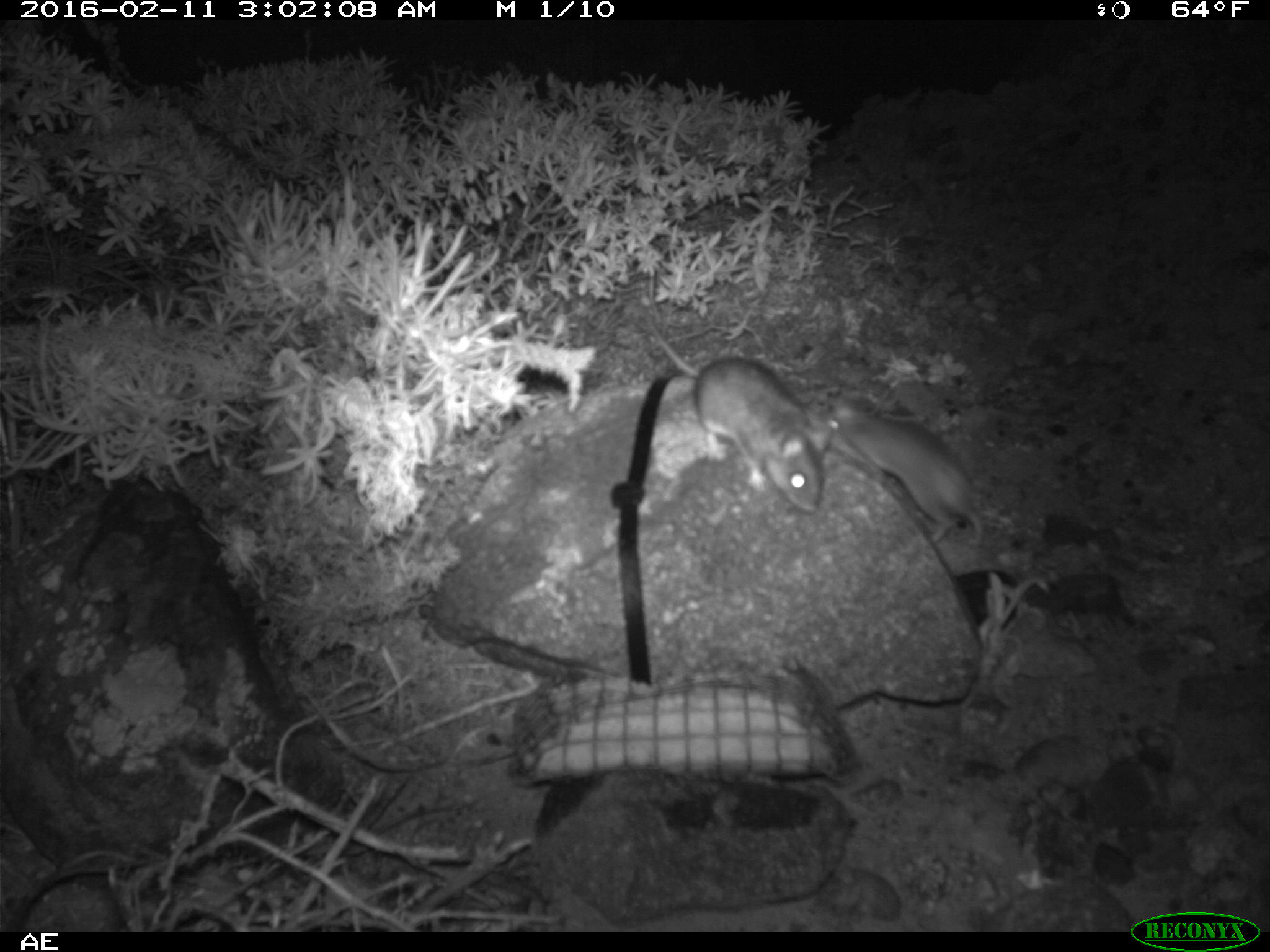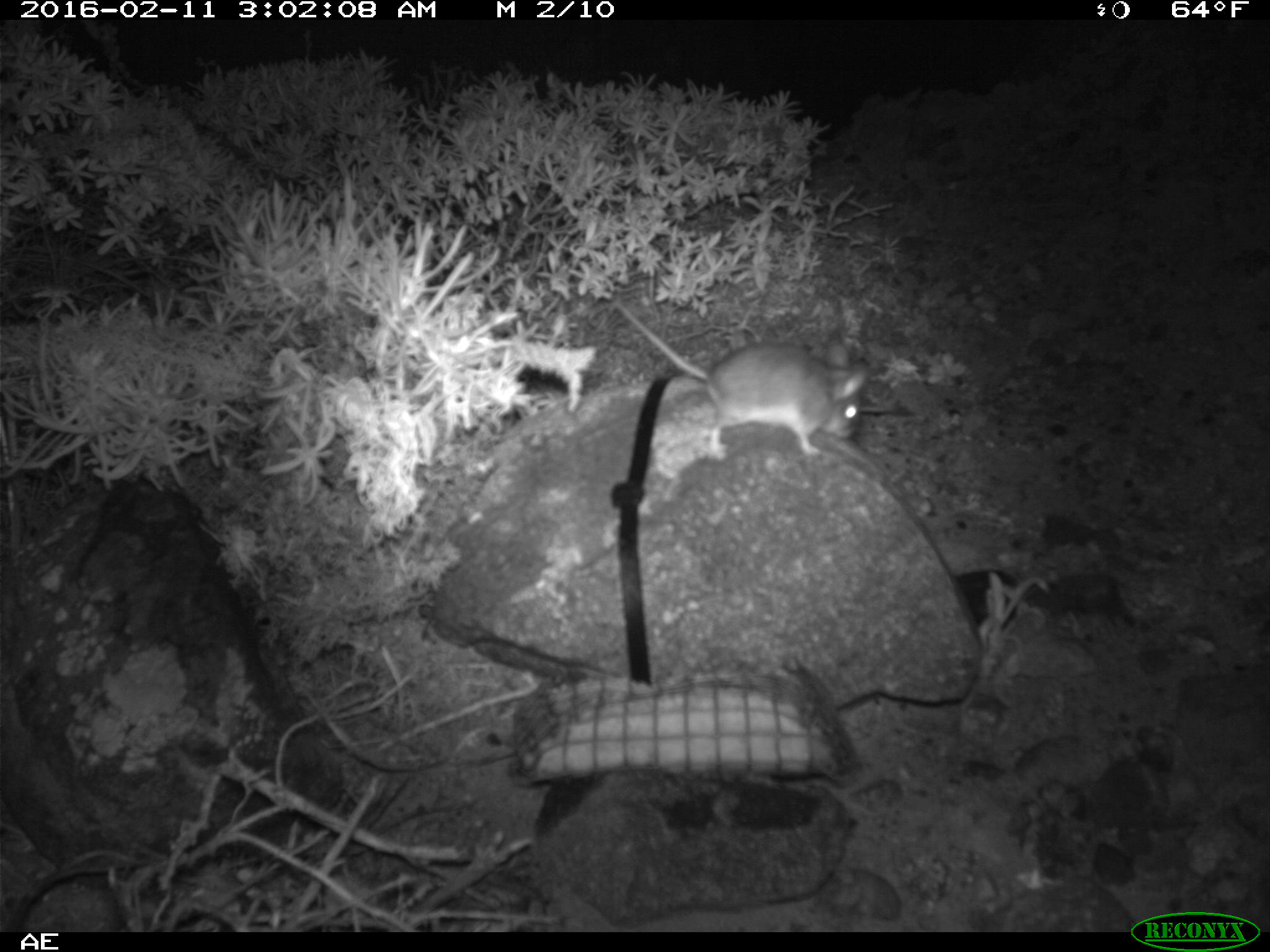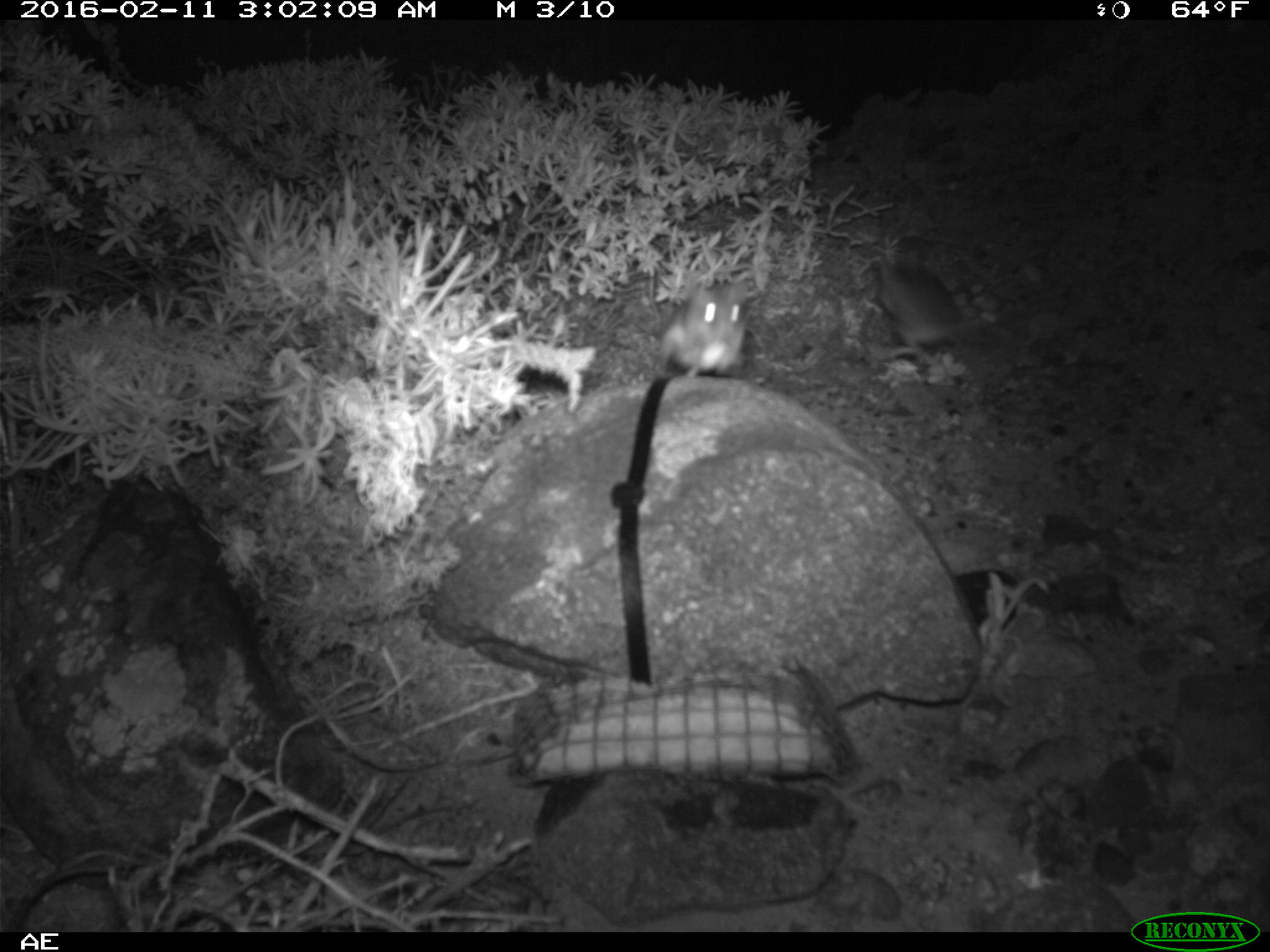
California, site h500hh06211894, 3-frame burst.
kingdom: Animalia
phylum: Chordata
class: Mammalia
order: Rodentia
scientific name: Rodentia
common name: rodent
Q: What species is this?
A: Rodent (Rodentia).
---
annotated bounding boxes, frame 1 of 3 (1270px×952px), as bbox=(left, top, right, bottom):
rodent: bbox=(614, 276, 830, 510); bbox=(823, 395, 985, 547)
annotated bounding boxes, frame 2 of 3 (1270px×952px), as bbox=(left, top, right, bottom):
rodent: bbox=(603, 287, 868, 449)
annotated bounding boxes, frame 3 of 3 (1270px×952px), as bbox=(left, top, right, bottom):
rodent: bbox=(654, 278, 755, 378); bbox=(874, 252, 961, 363)